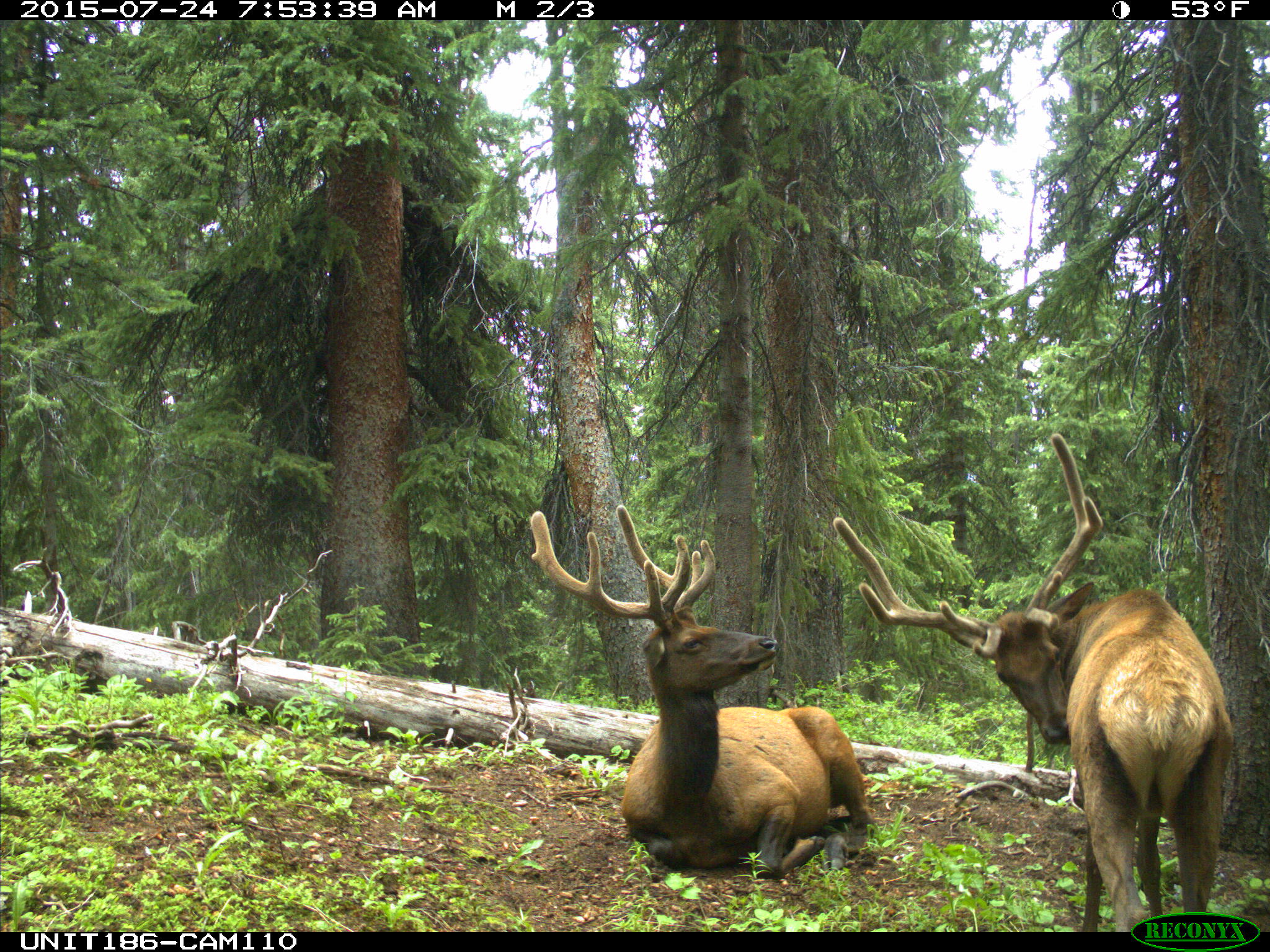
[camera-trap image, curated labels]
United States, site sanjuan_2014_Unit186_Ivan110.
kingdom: Animalia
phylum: Chordata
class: Mammalia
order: Artiodactyla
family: Cervidae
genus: Cervus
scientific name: Cervus elaphus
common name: red deer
Cervus elaphus (red deer).